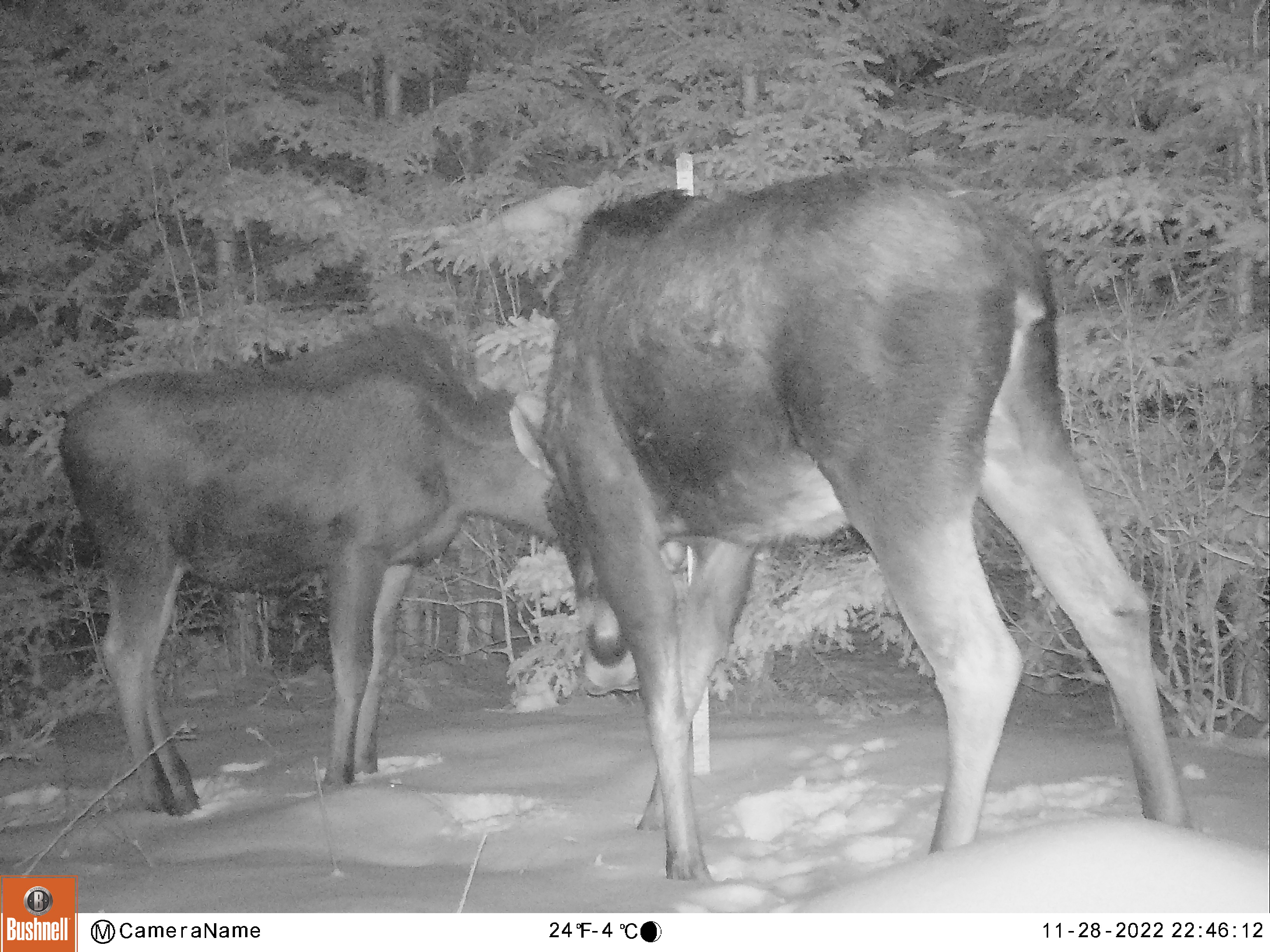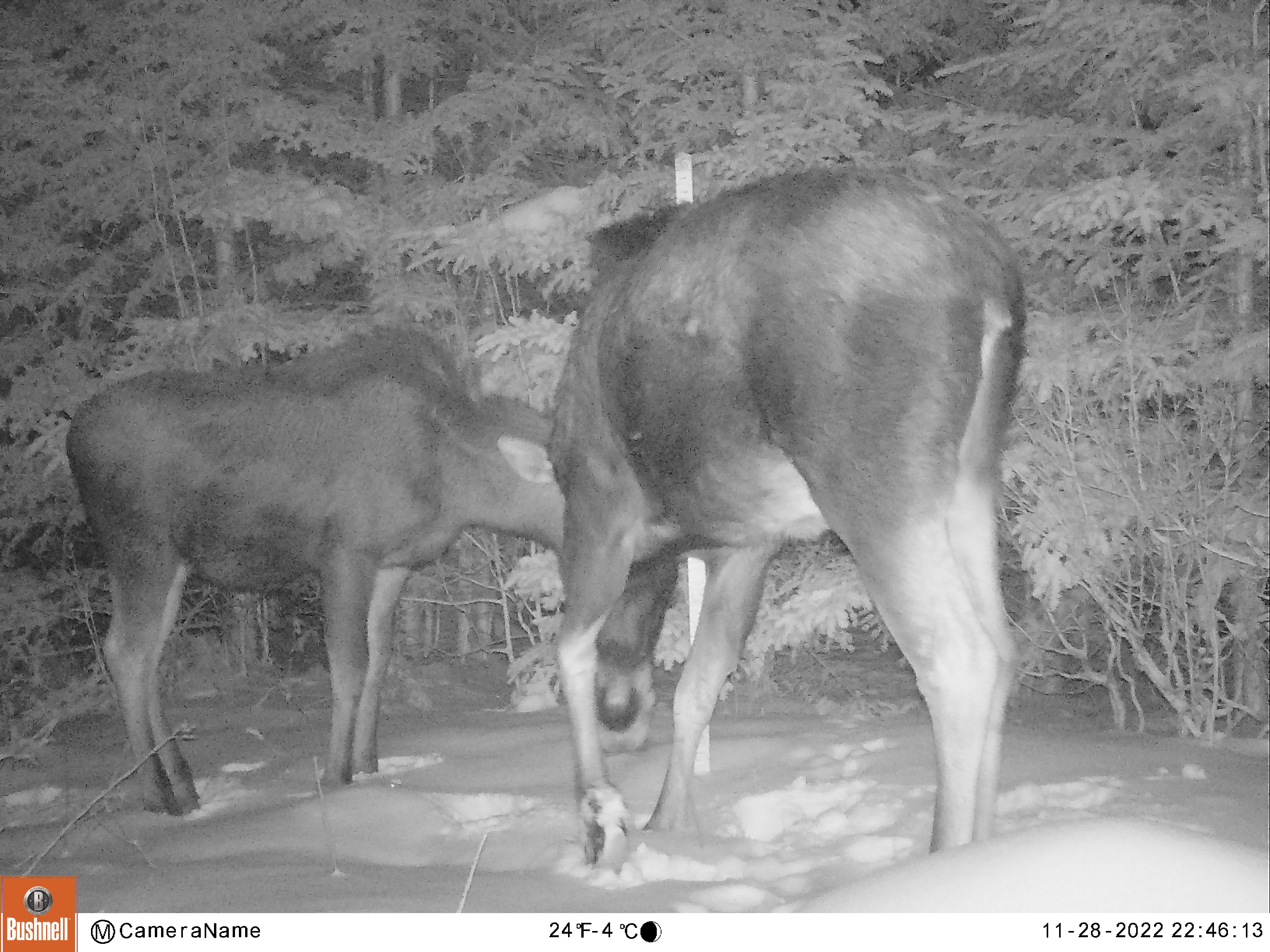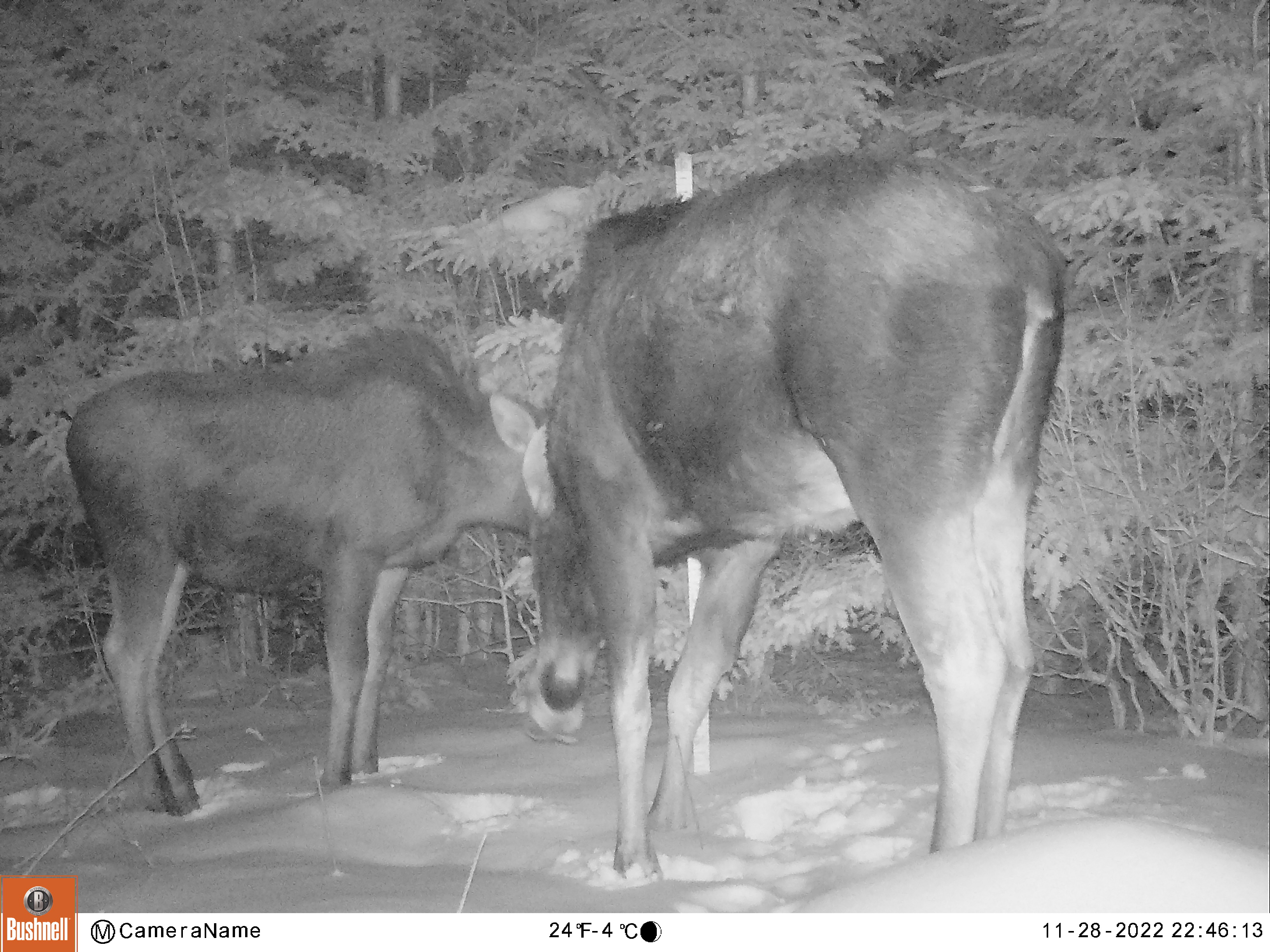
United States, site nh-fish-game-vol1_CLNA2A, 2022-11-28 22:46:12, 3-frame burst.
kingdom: Animalia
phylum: Chordata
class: Mammalia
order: Artiodactyla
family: Cervidae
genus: Alces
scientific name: Alces alces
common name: moose